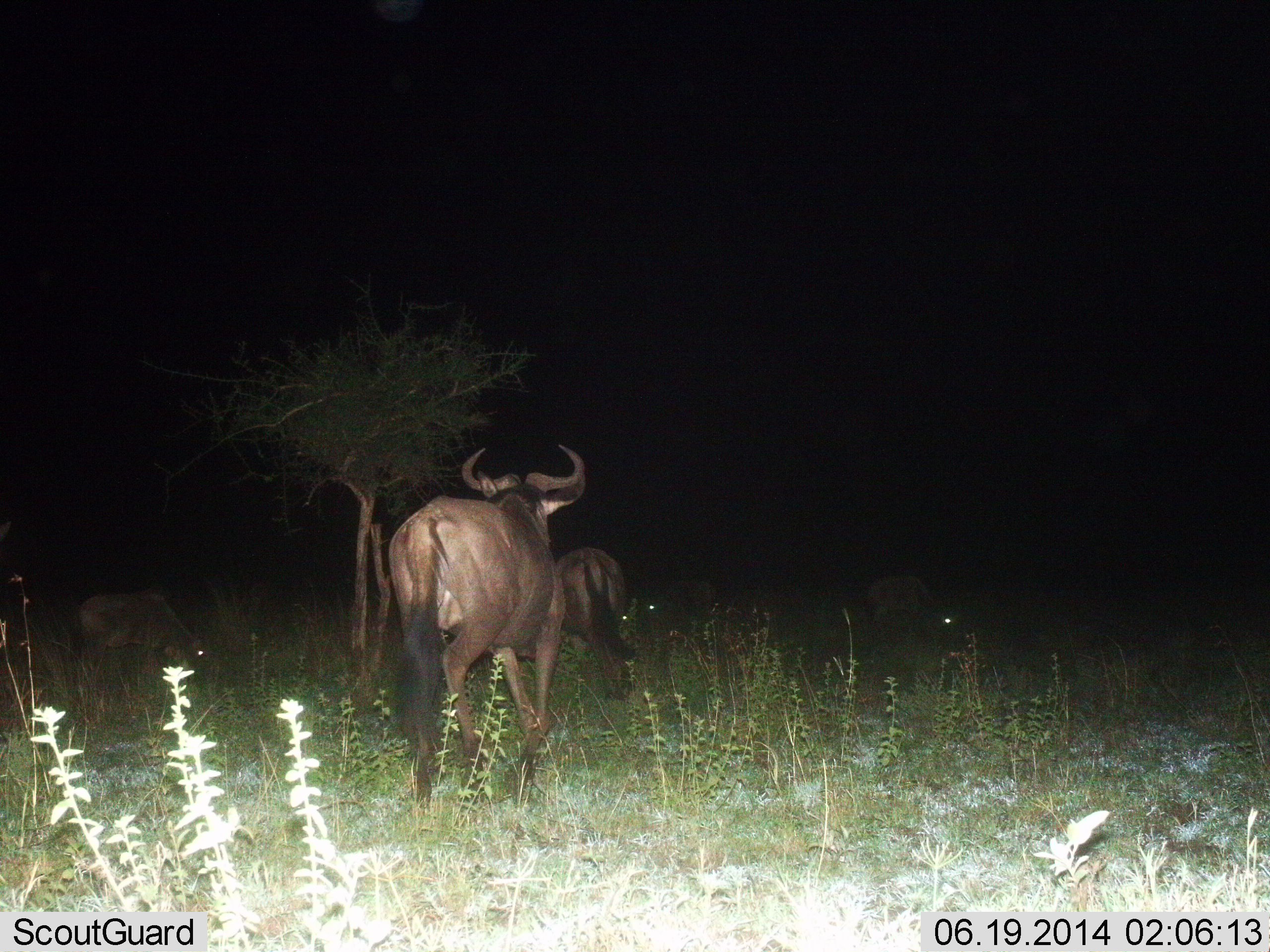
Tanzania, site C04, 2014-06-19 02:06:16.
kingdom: Animalia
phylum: Chordata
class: Mammalia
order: Artiodactyla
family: Bovidae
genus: Connochaetes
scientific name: Connochaetes taurinus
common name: blue wildebeest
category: wildebeest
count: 5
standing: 50%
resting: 0%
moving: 70%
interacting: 0%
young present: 0%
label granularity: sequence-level